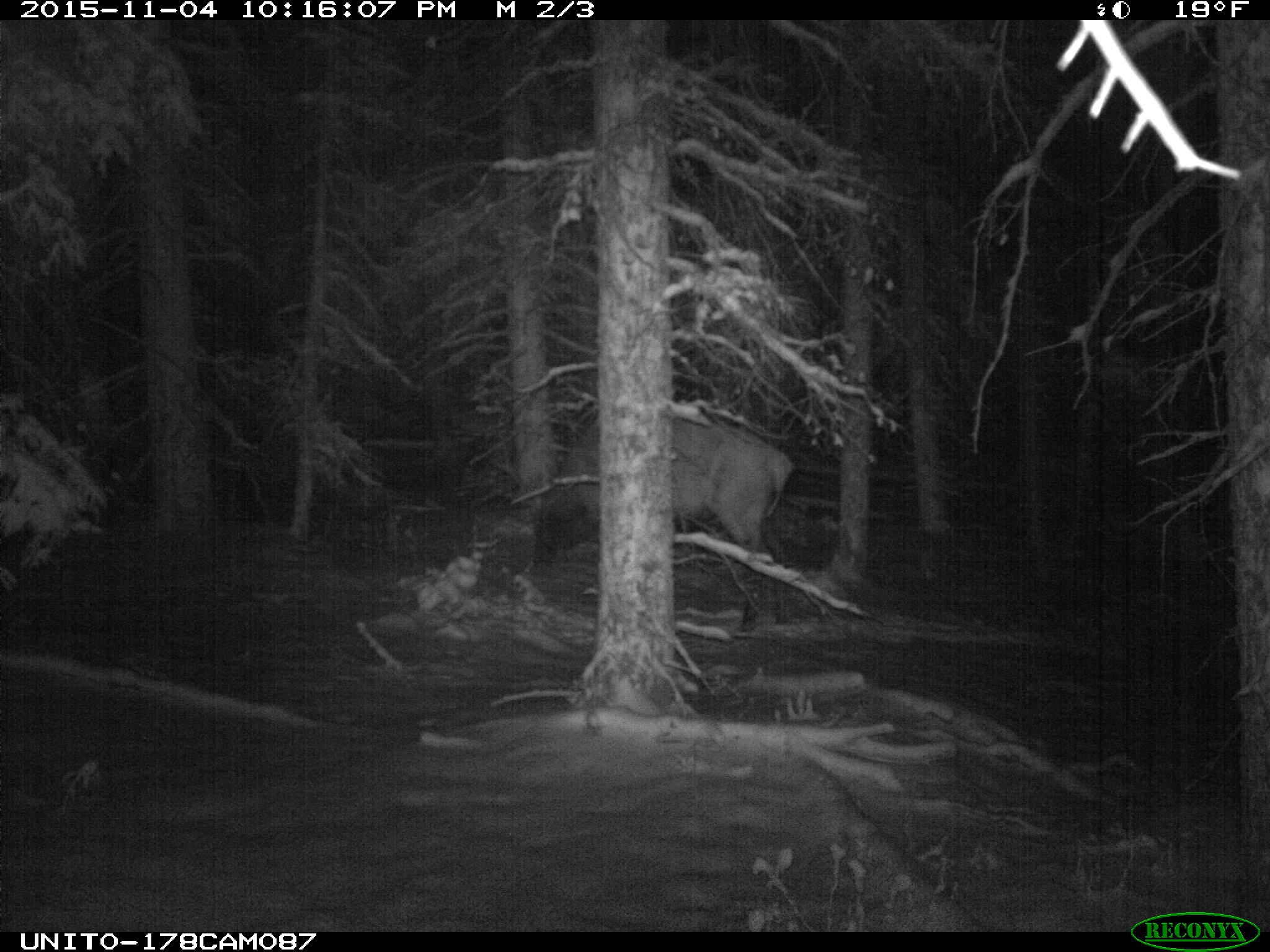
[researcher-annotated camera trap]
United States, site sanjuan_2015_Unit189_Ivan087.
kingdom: Animalia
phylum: Chordata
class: Mammalia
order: Artiodactyla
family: Cervidae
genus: Cervus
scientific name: Cervus elaphus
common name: red deer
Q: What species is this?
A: Cervus elaphus (red deer).